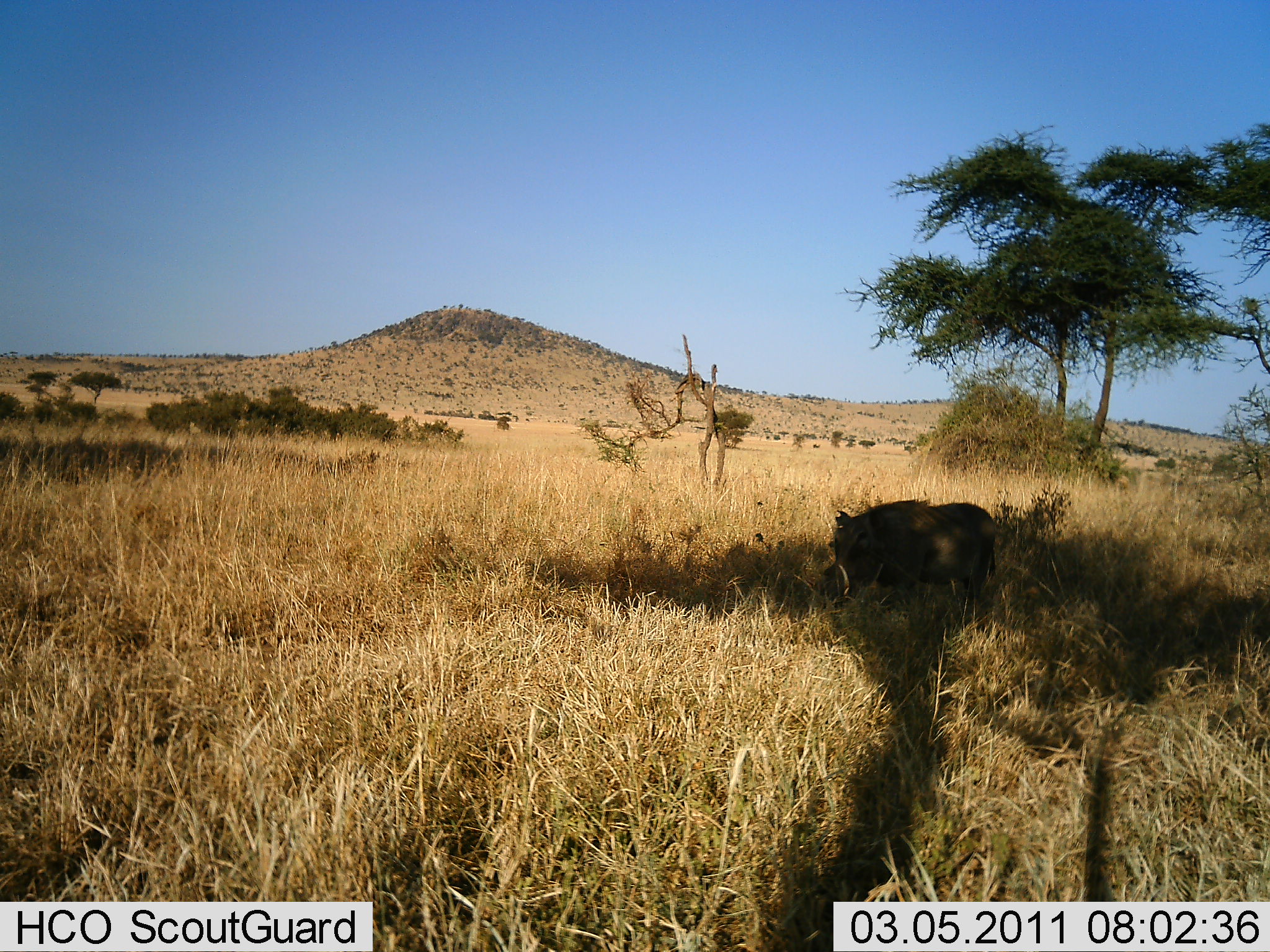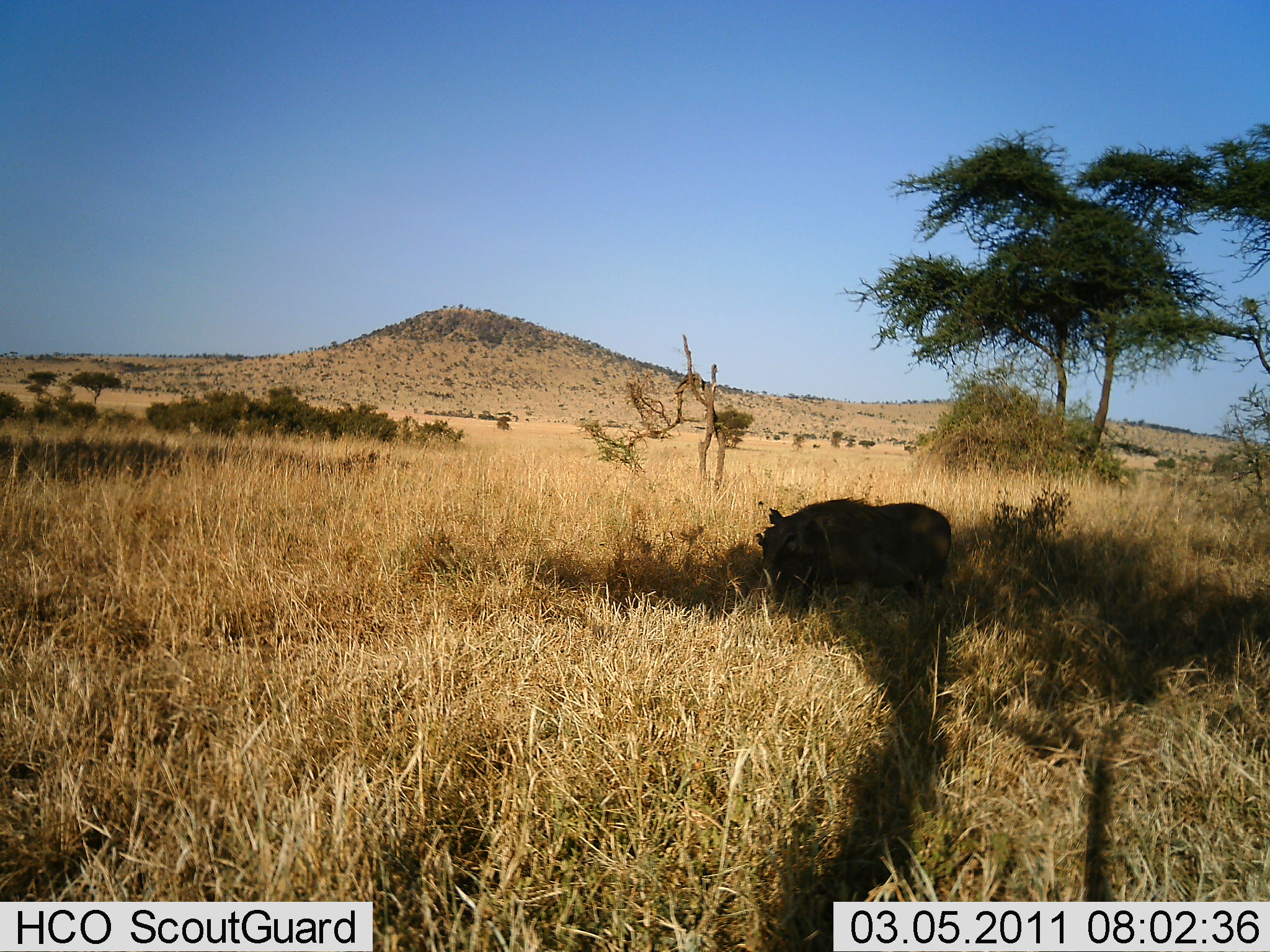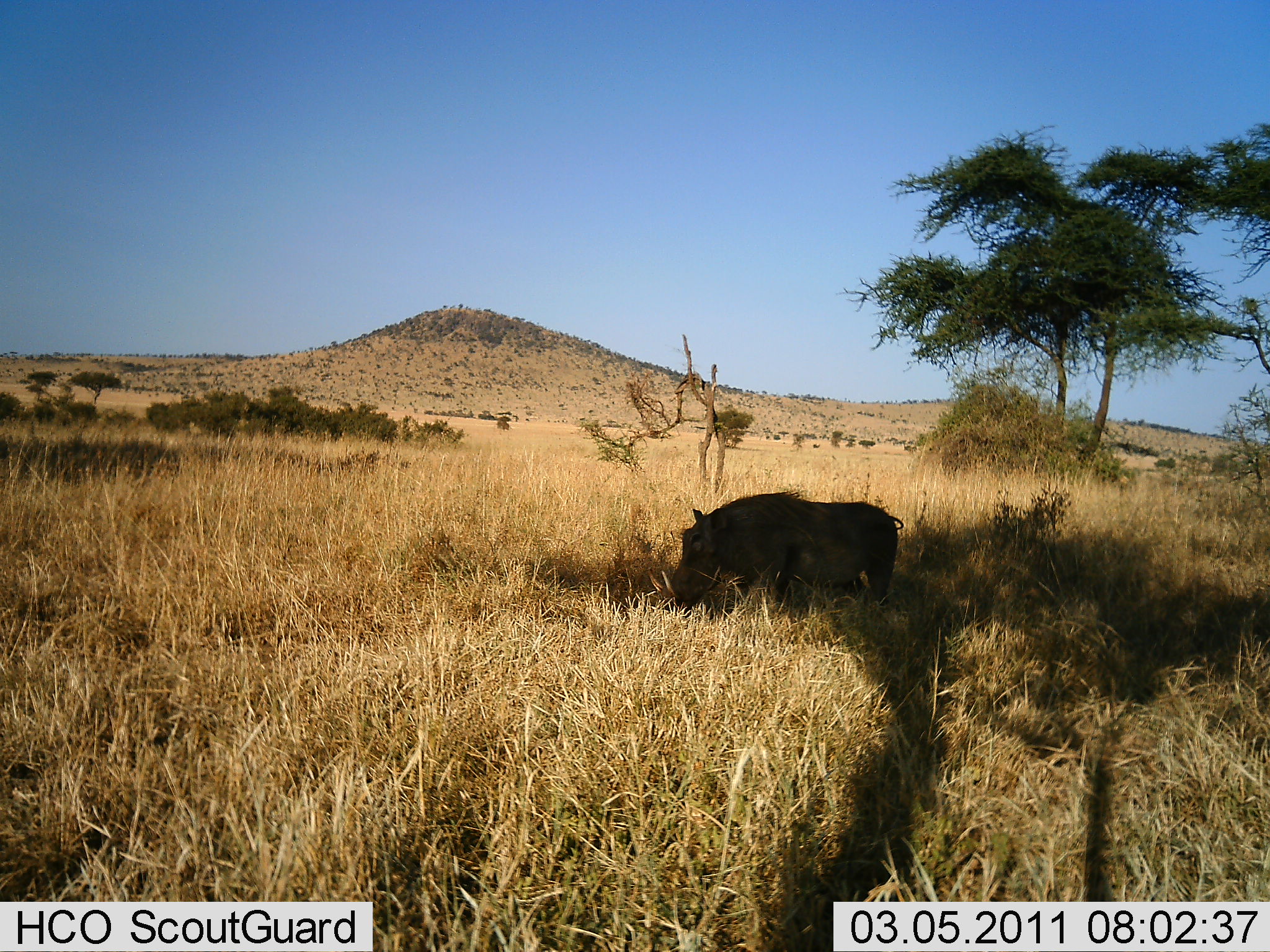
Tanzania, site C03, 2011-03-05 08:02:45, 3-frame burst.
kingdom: Animalia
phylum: Chordata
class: Mammalia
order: Artiodactyla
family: Suidae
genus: Phacochoerus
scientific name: Phacochoerus africanus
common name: warthog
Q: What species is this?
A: Warthog (Phacochoerus africanus).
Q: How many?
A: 1.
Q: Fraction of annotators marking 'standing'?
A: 8%.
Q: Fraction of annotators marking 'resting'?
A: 0%.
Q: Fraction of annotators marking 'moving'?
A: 100%.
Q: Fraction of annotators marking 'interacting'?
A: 0%.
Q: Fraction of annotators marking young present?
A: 0%.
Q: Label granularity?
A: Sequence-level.